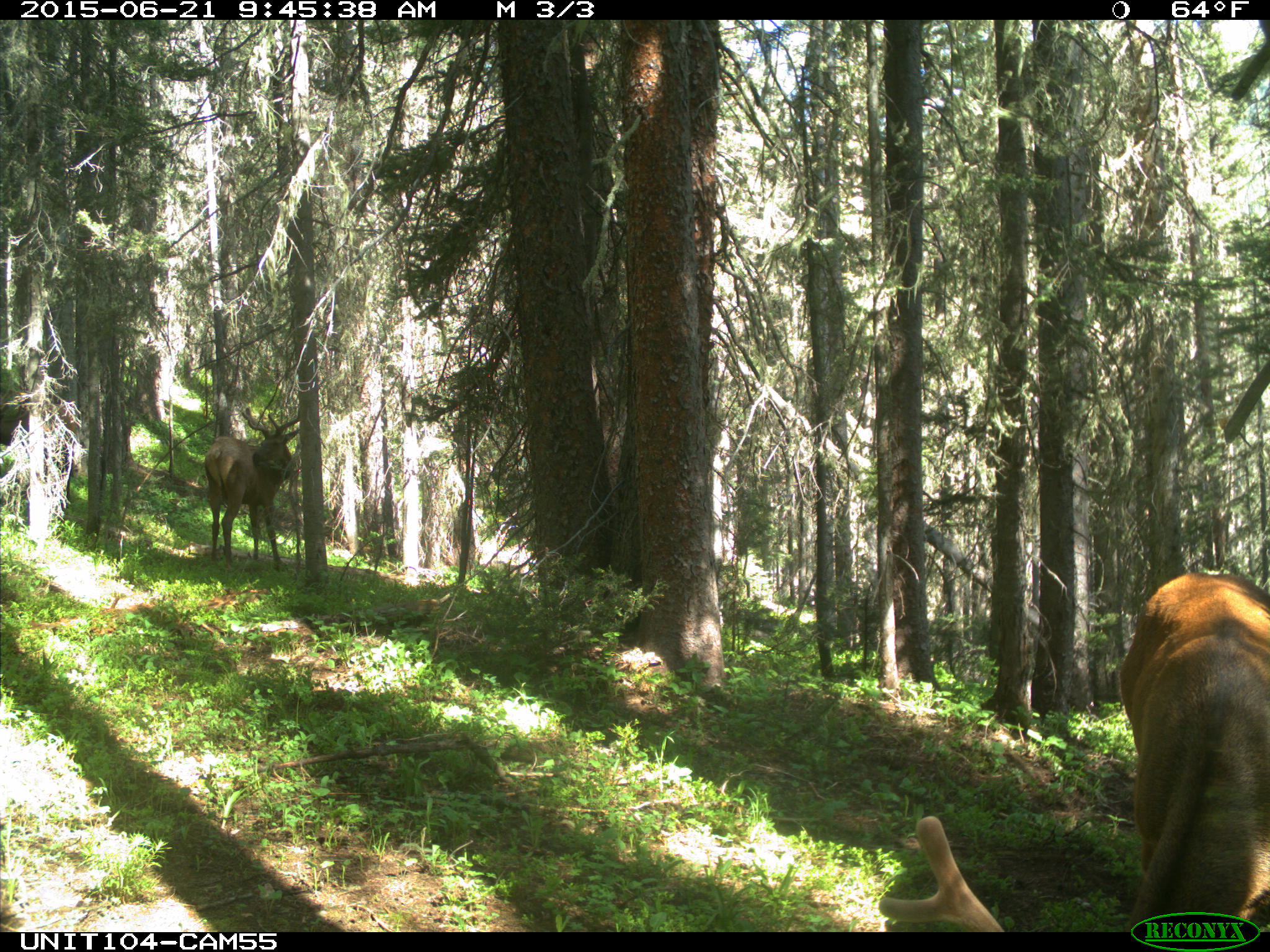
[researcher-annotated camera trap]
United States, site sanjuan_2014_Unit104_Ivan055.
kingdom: Animalia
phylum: Chordata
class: Mammalia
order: Artiodactyla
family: Cervidae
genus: Cervus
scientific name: Cervus elaphus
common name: red deer